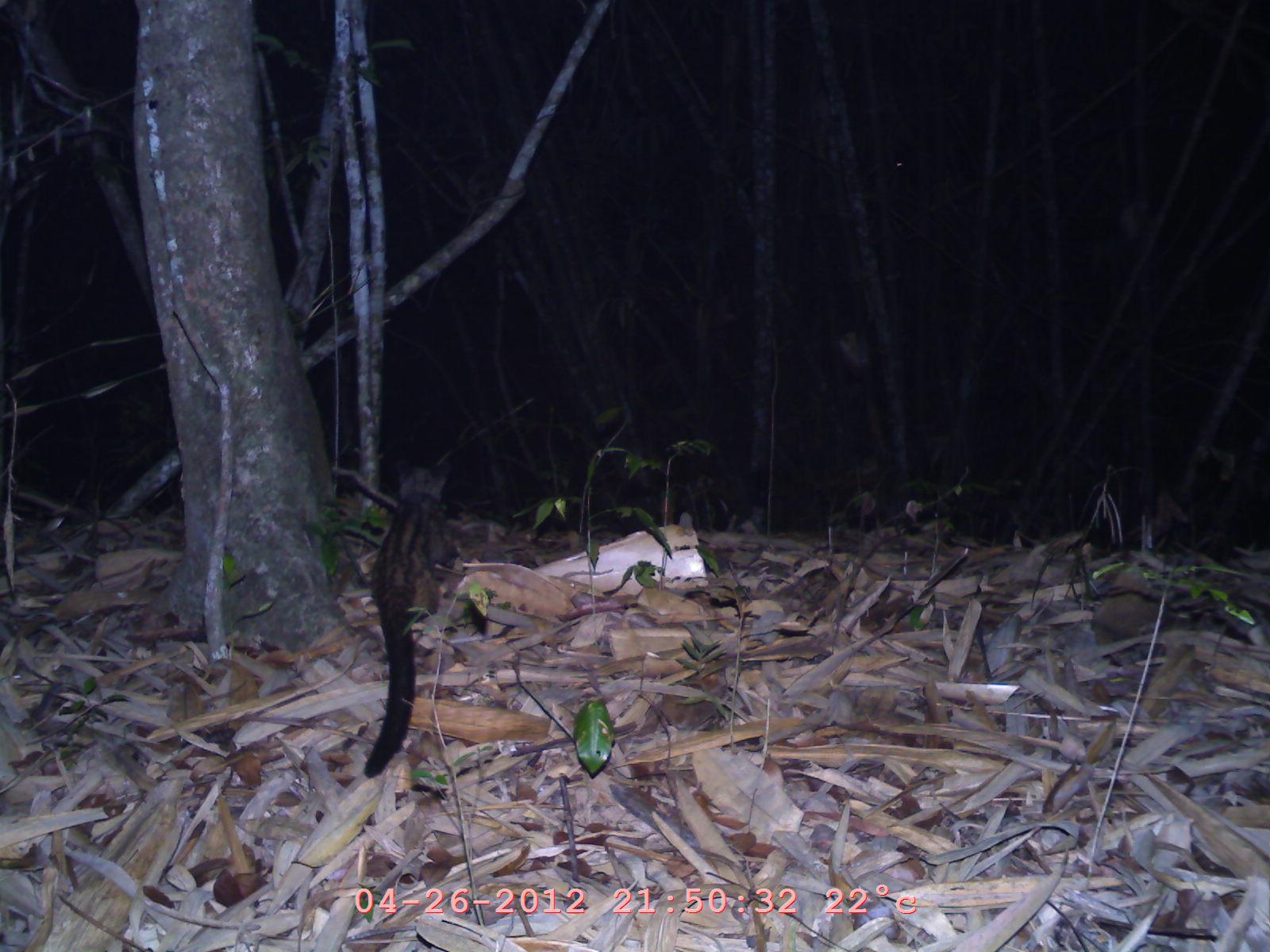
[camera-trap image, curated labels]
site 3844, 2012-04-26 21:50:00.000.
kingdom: Animalia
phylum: Chordata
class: Mammalia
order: Carnivora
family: Viverridae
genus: Paradoxurus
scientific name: Paradoxurus hermaphroditus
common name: asian palm civet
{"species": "Paradoxurus hermaphroditus (asian palm civet)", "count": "1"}